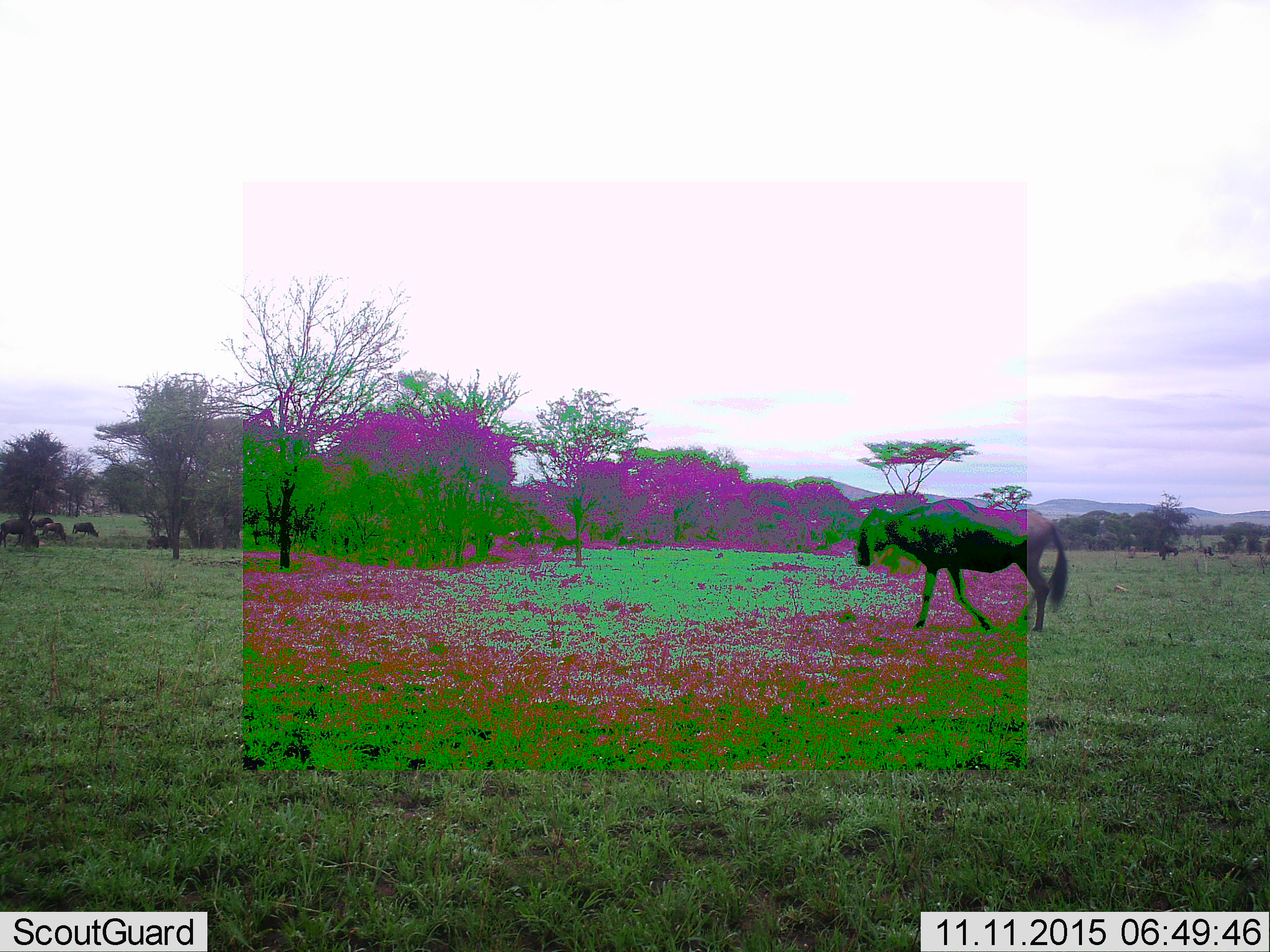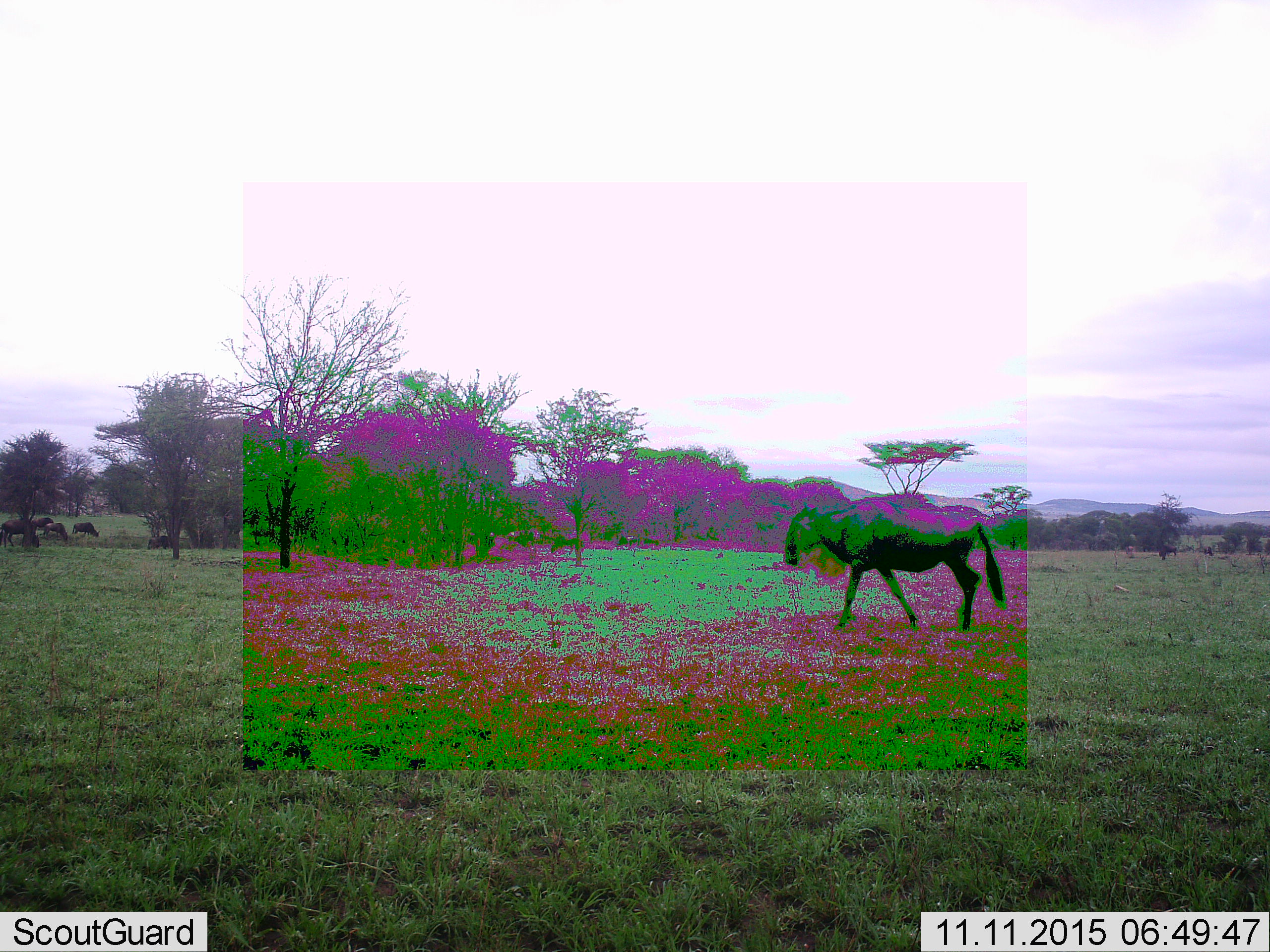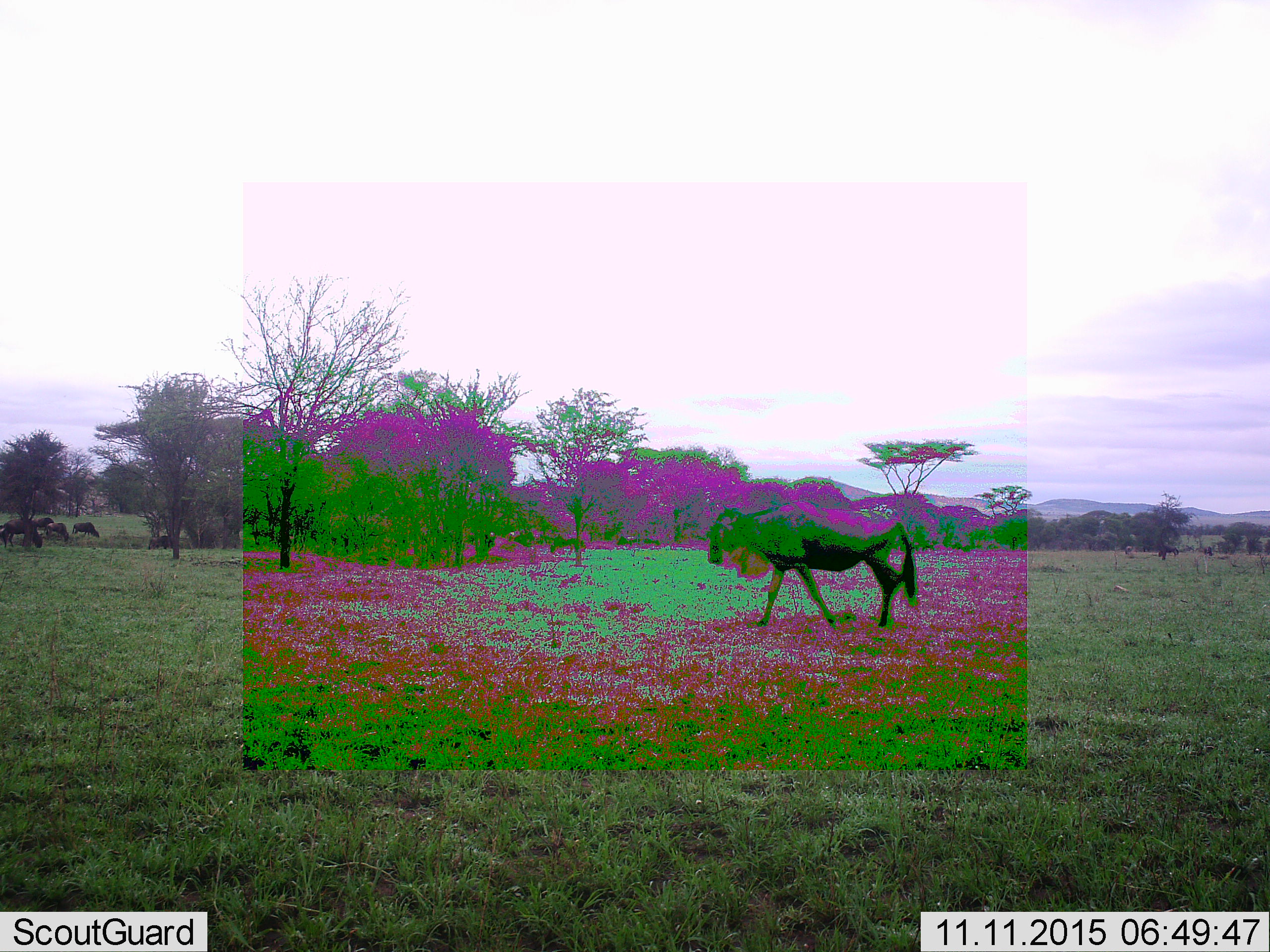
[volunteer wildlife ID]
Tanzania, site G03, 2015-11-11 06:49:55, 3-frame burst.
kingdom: Animalia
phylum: Chordata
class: Mammalia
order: Artiodactyla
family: Bovidae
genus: Connochaetes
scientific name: Connochaetes taurinus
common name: blue wildebeest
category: wildebeest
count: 8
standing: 44%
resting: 0%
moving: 83%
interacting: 0%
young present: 17%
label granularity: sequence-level